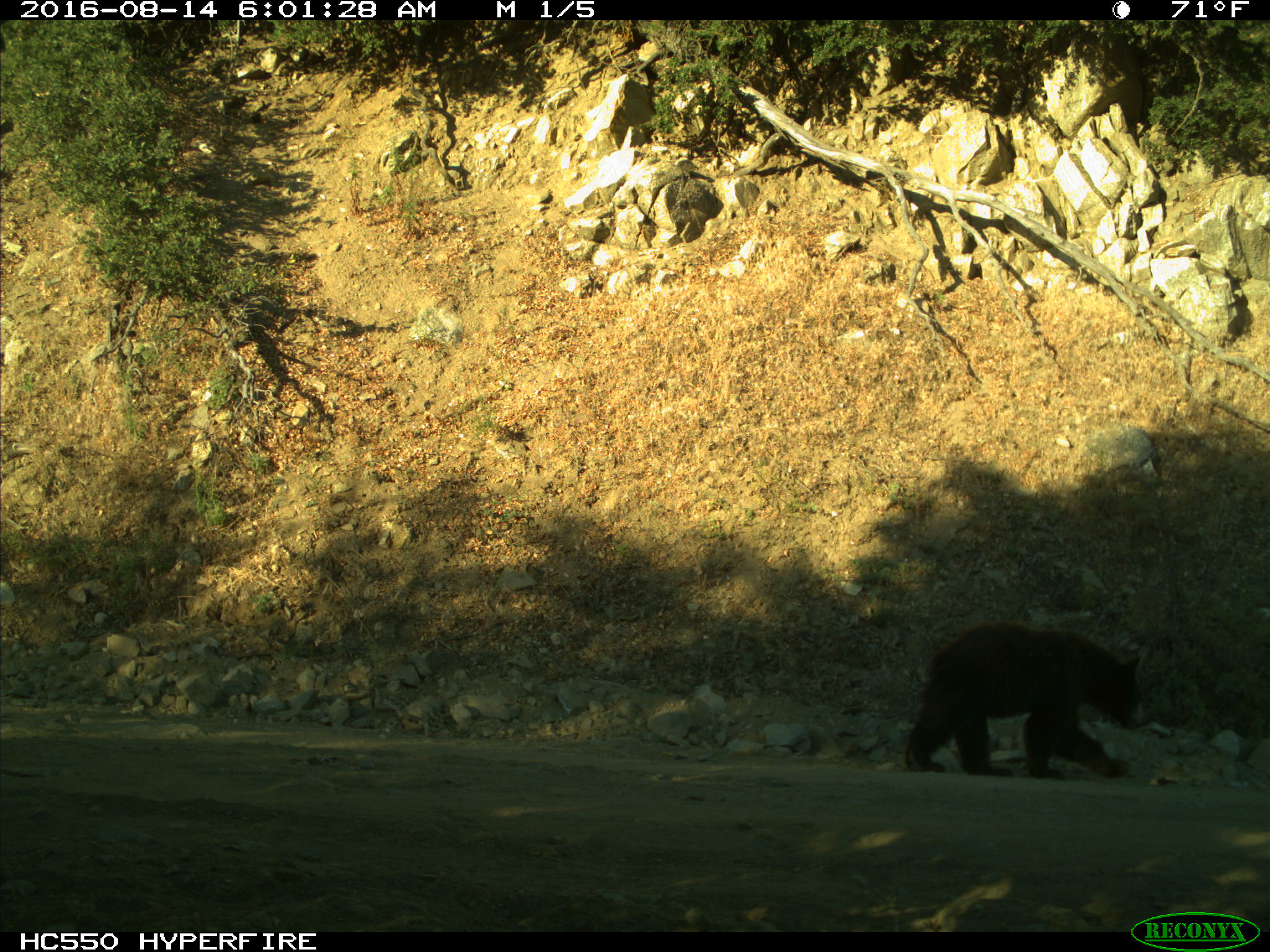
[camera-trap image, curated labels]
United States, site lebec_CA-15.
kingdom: Animalia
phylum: Chordata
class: Mammalia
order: Carnivora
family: Ursidae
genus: Ursus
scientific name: Ursus americanus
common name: american black bear